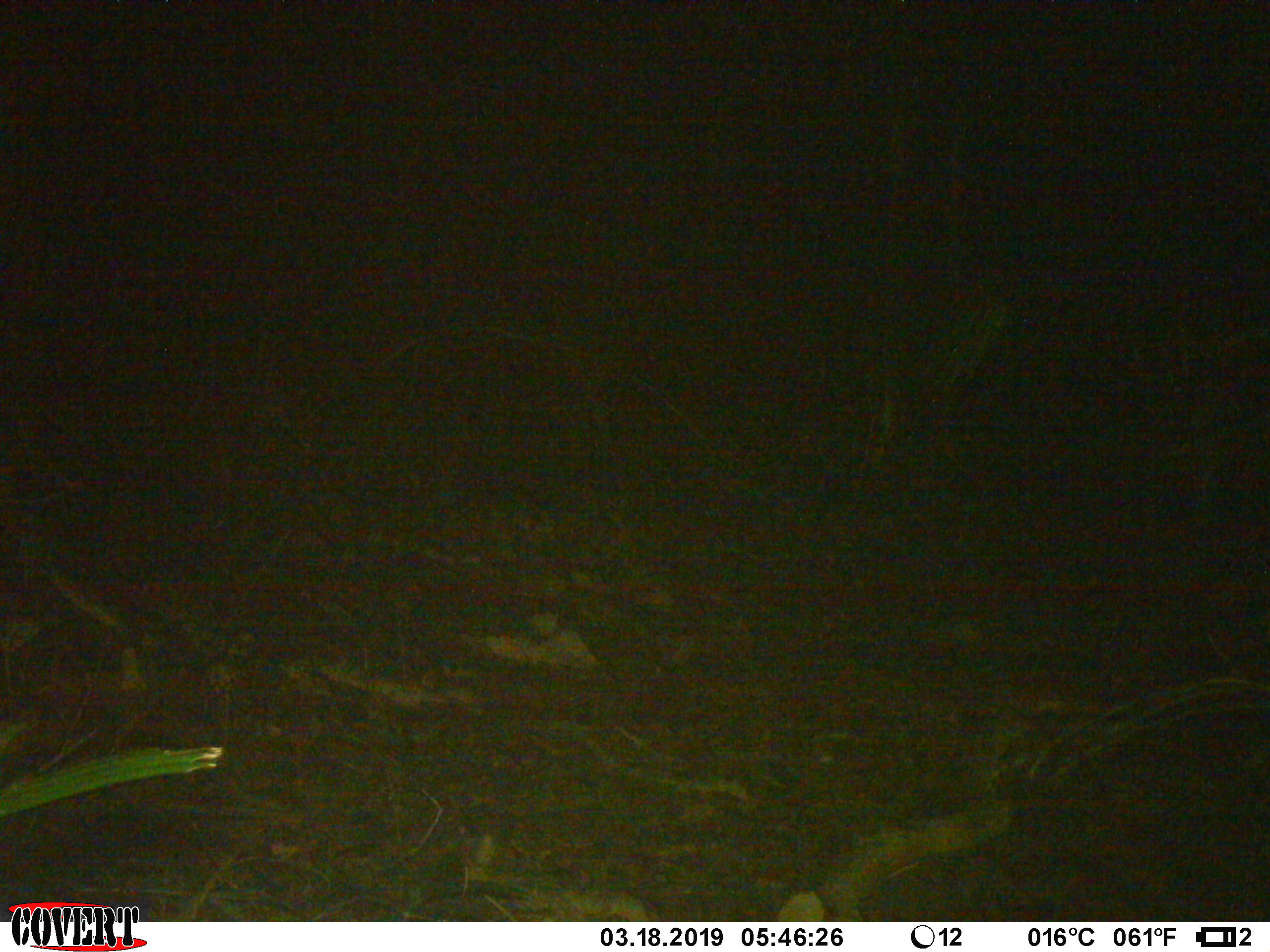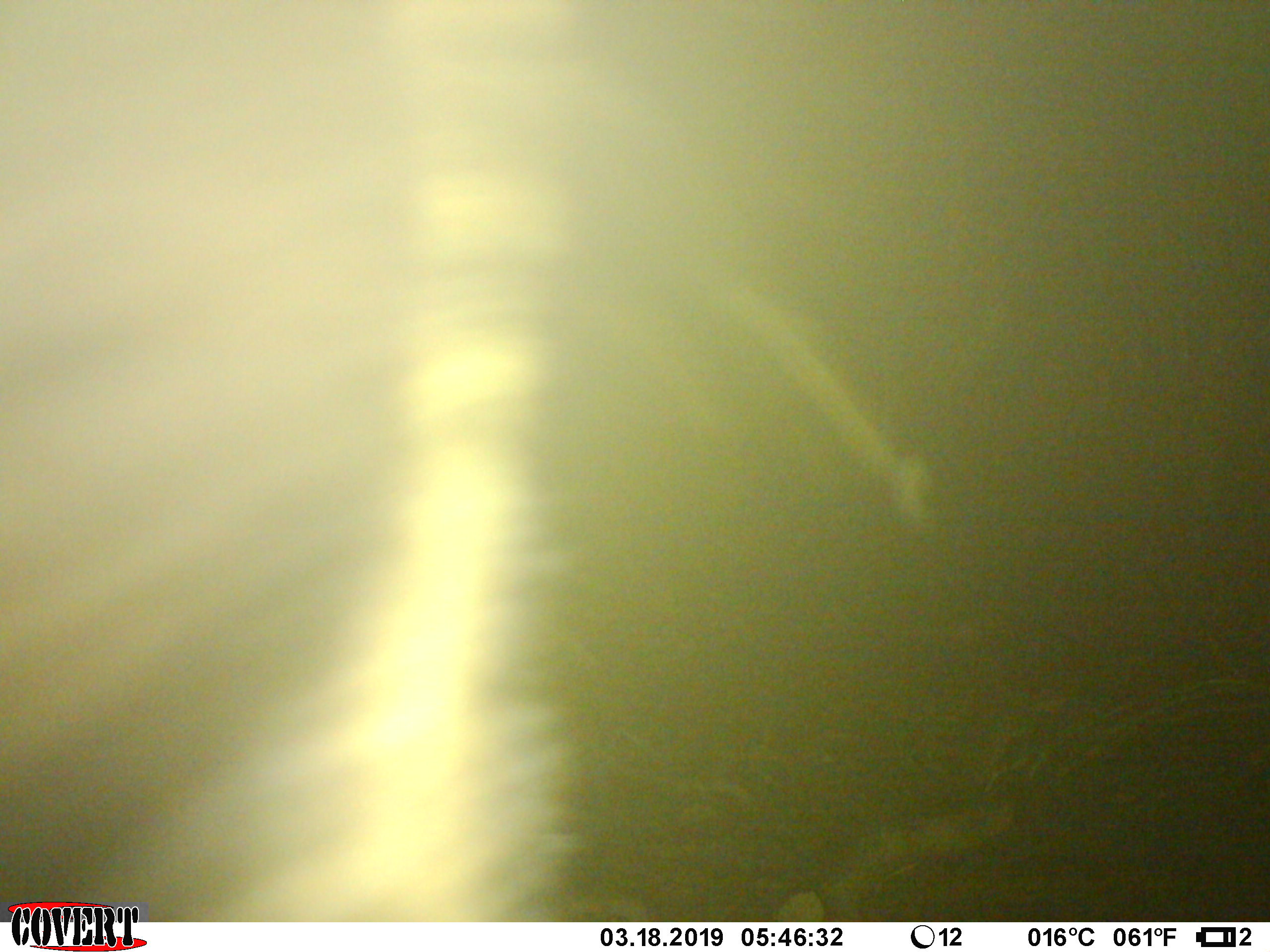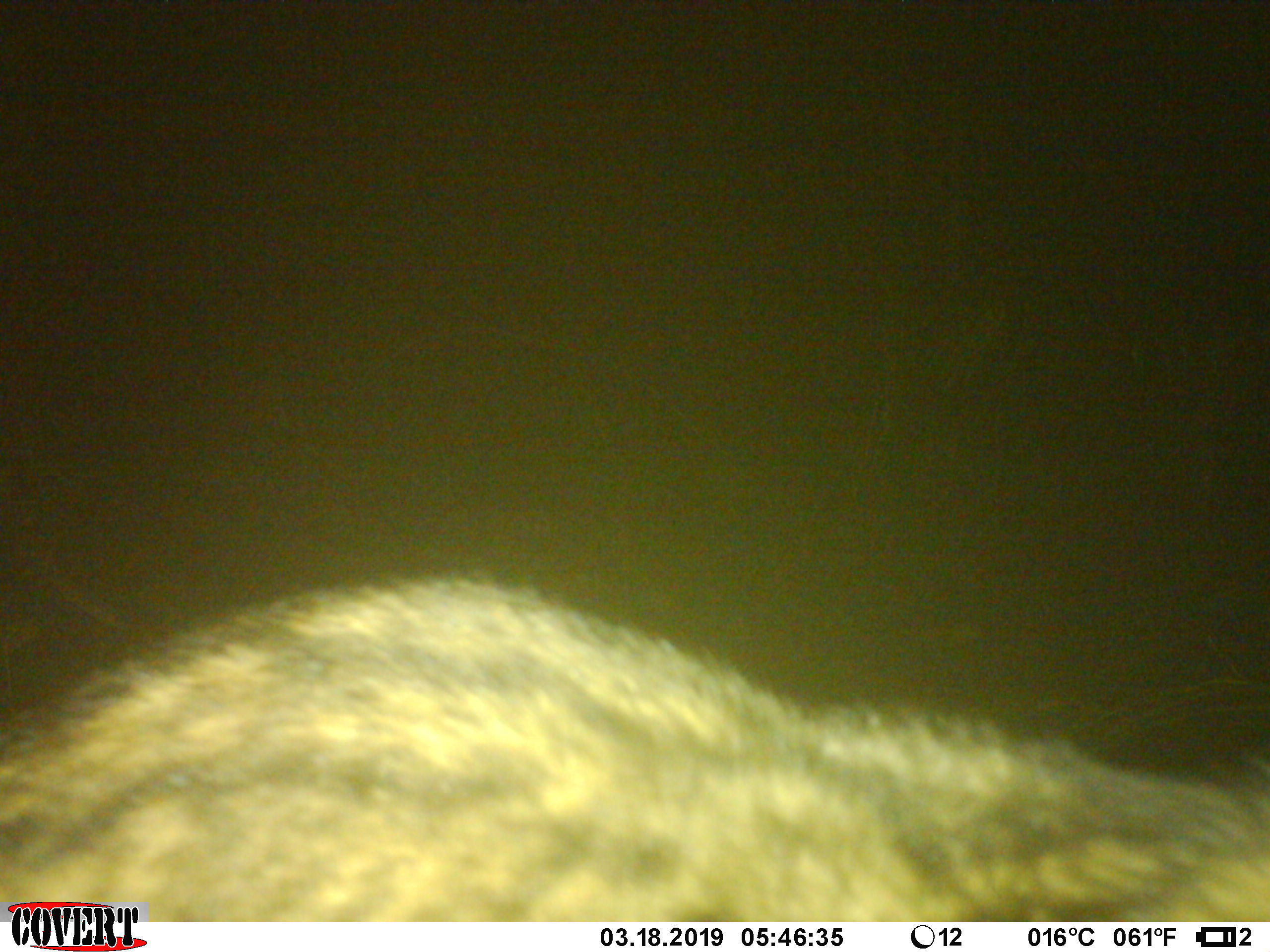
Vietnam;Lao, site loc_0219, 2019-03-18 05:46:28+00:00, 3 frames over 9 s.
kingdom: Animalia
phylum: Chordata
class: Mammalia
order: Carnivora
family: Viverridae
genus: Paradoxurus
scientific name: Paradoxurus hermaphroditus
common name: common palm civet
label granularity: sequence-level